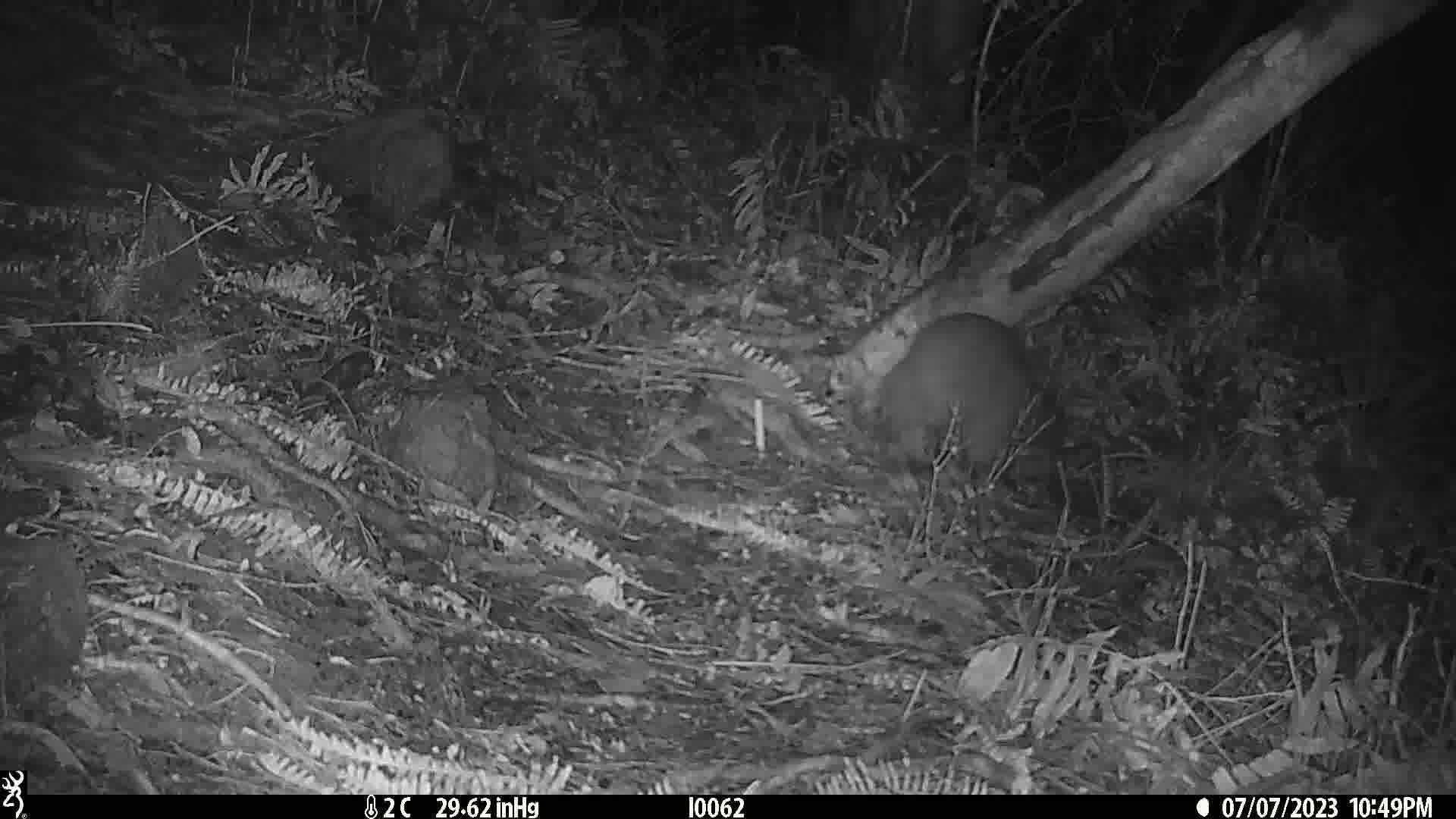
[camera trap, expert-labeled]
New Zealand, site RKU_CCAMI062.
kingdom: Animalia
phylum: Chordata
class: Aves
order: Apterygiformes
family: Apterygidae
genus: Apteryx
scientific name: Apteryx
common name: kiwi